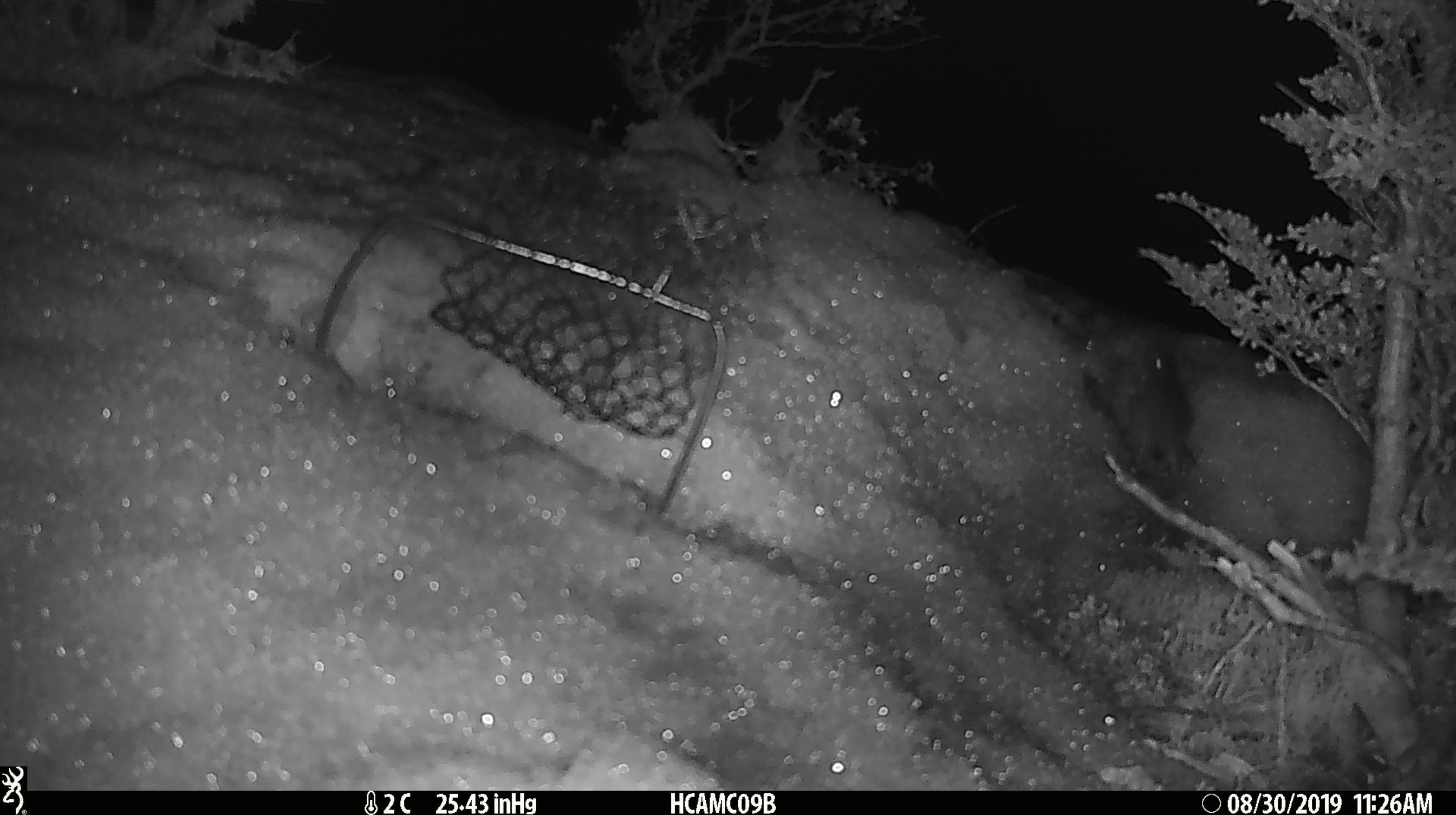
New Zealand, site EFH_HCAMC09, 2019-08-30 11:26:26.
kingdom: Animalia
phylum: Chordata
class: Mammalia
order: Rodentia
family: Muridae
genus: Mus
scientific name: Mus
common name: mouse